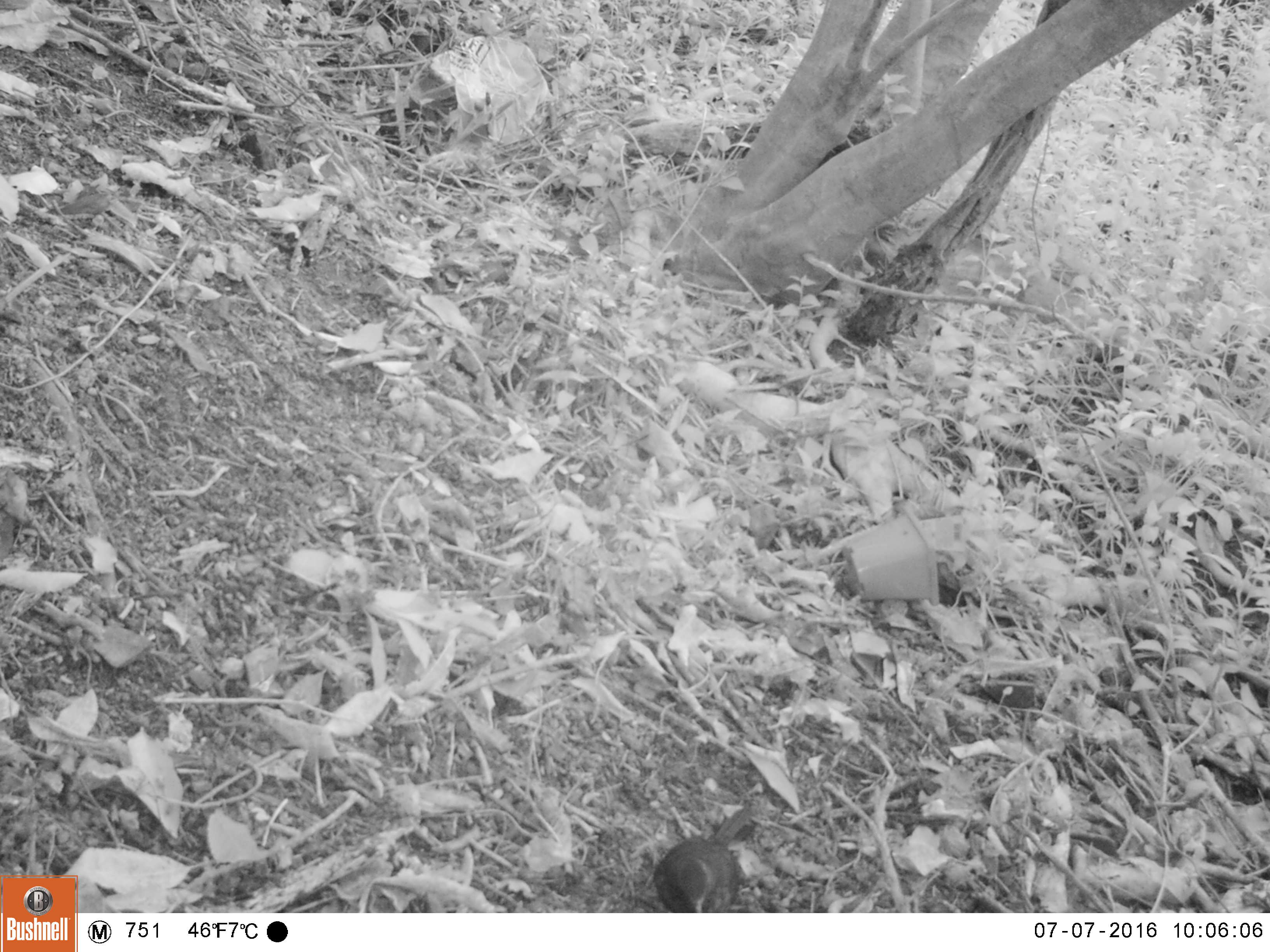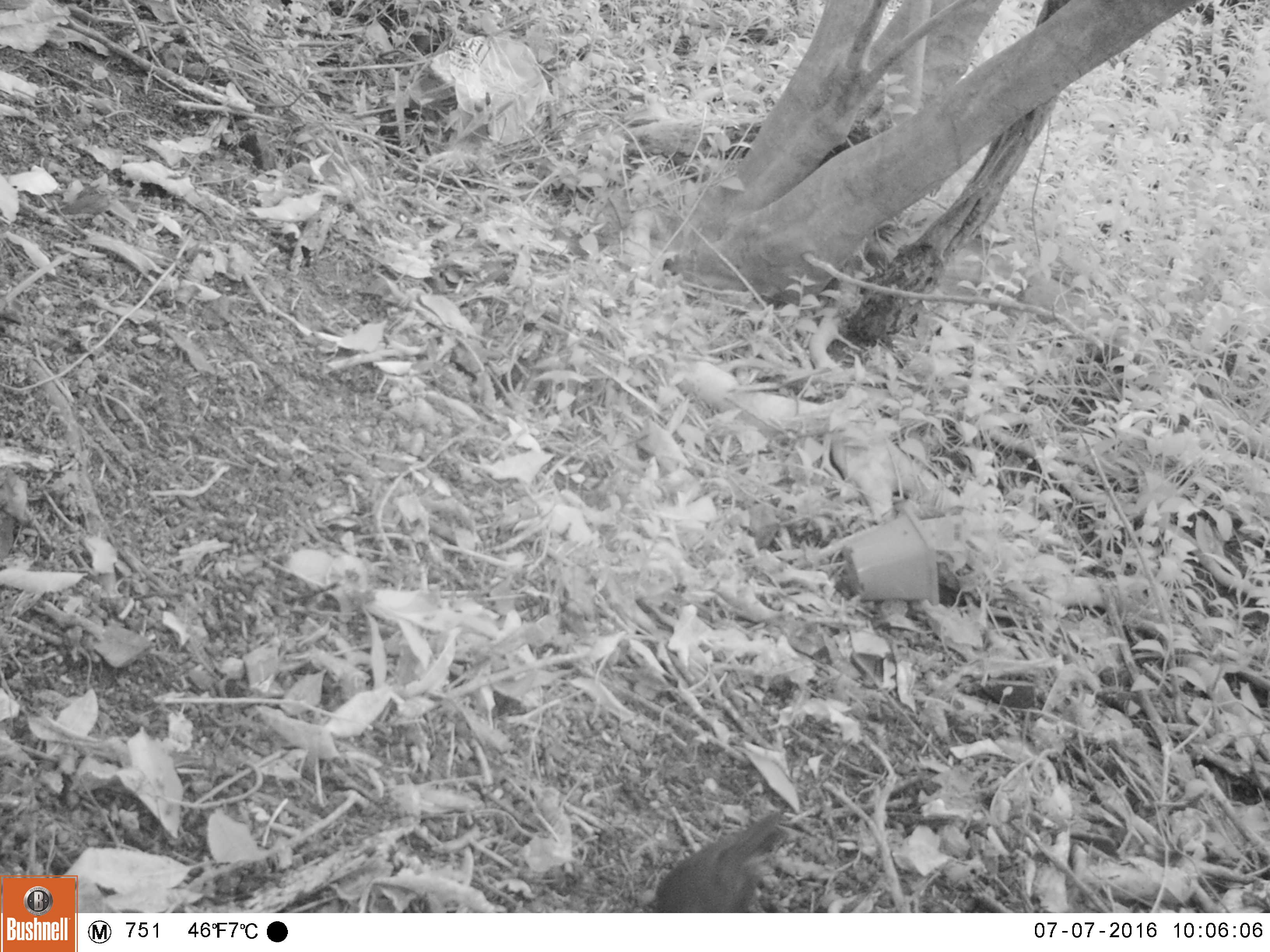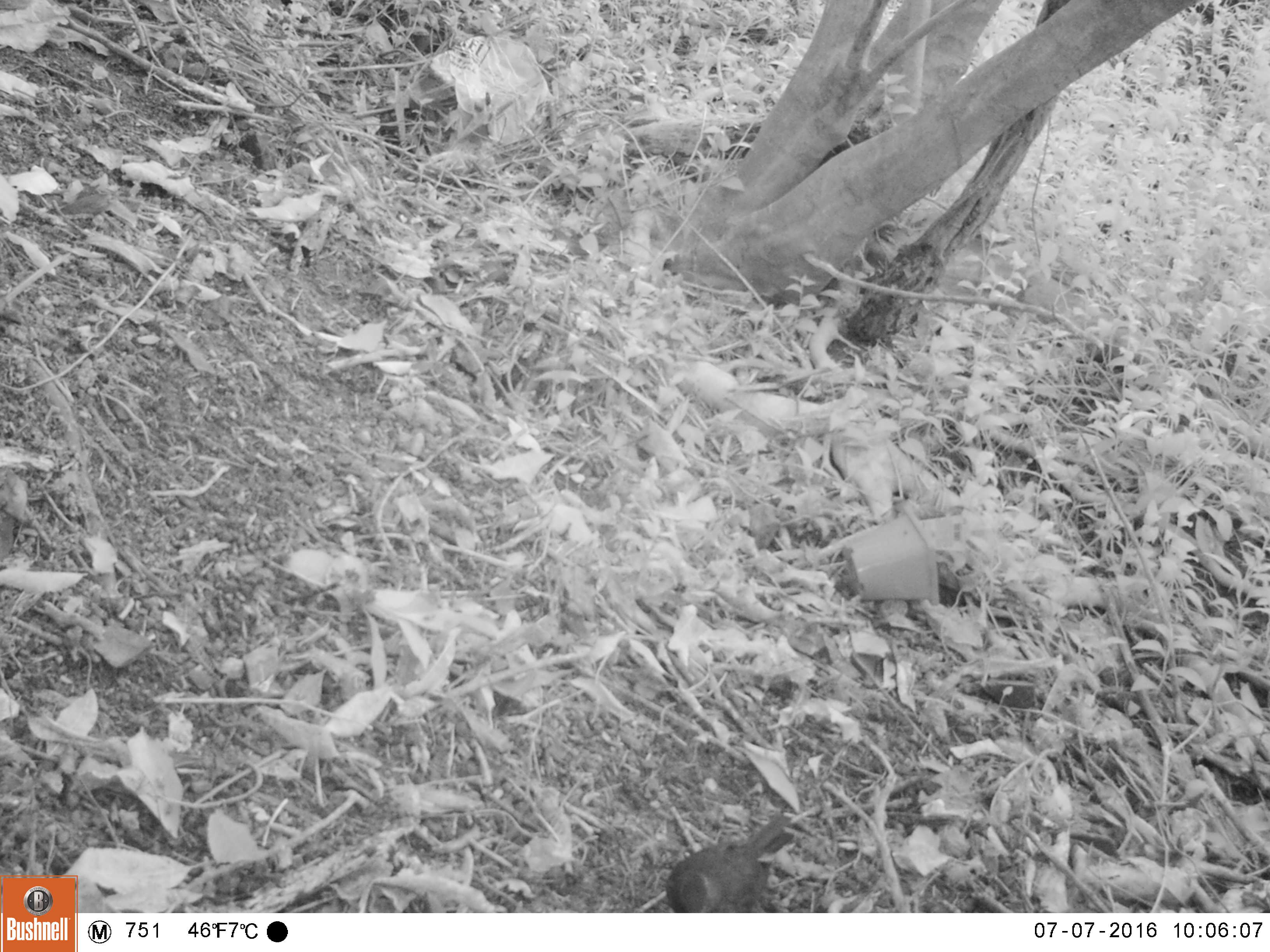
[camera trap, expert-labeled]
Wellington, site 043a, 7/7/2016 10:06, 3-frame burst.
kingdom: Animalia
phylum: Chordata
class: Aves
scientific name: Aves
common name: bird